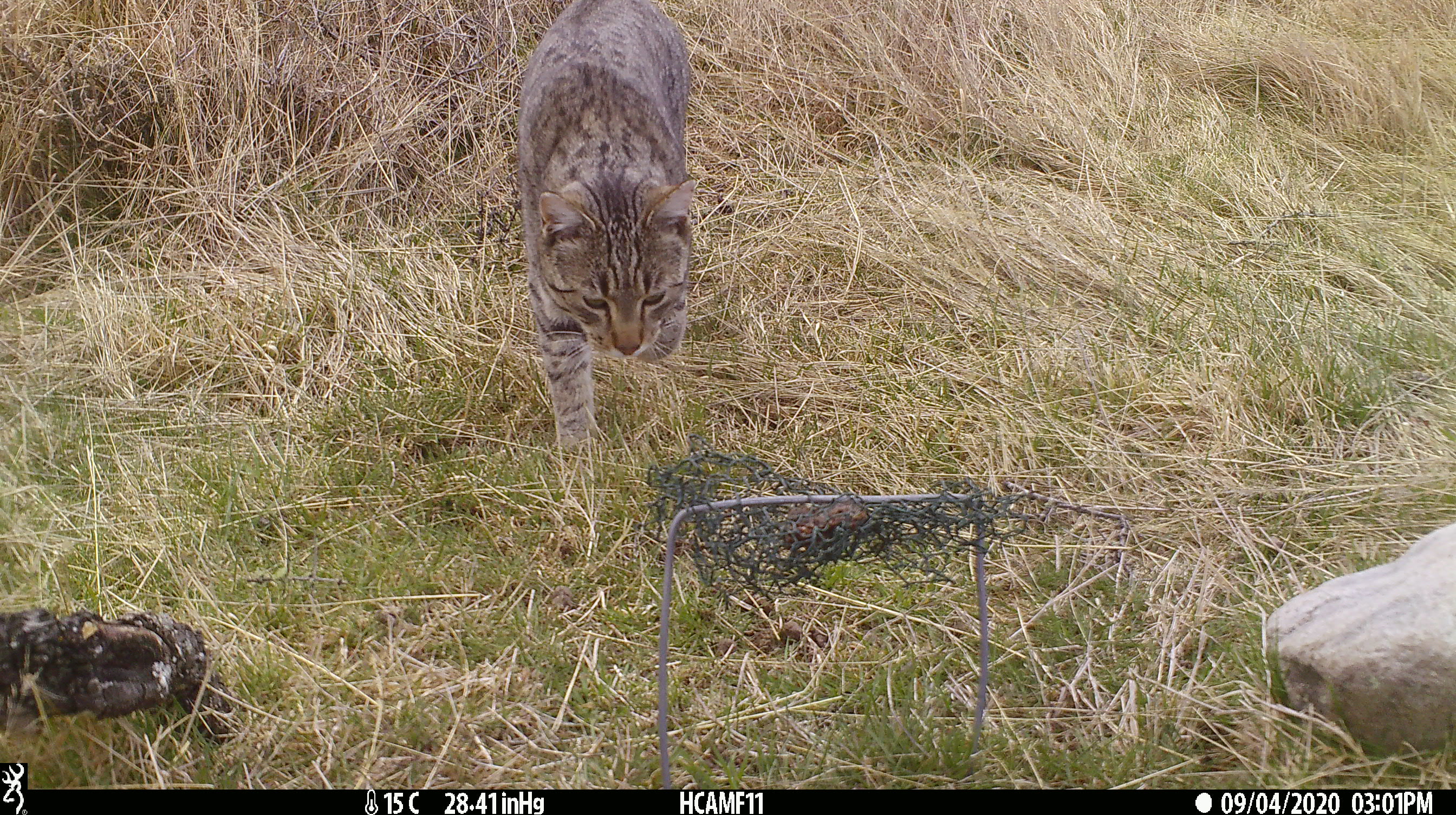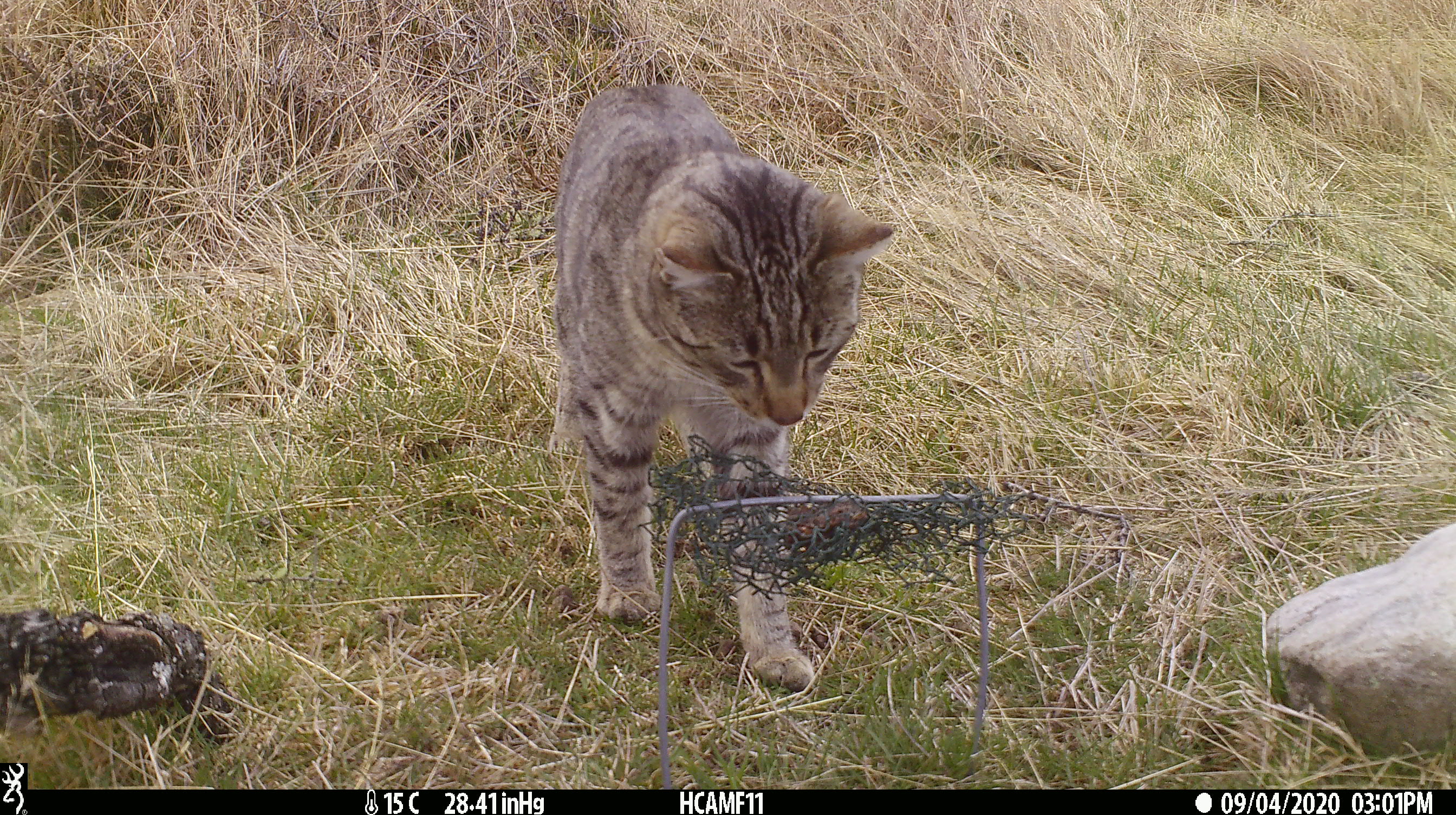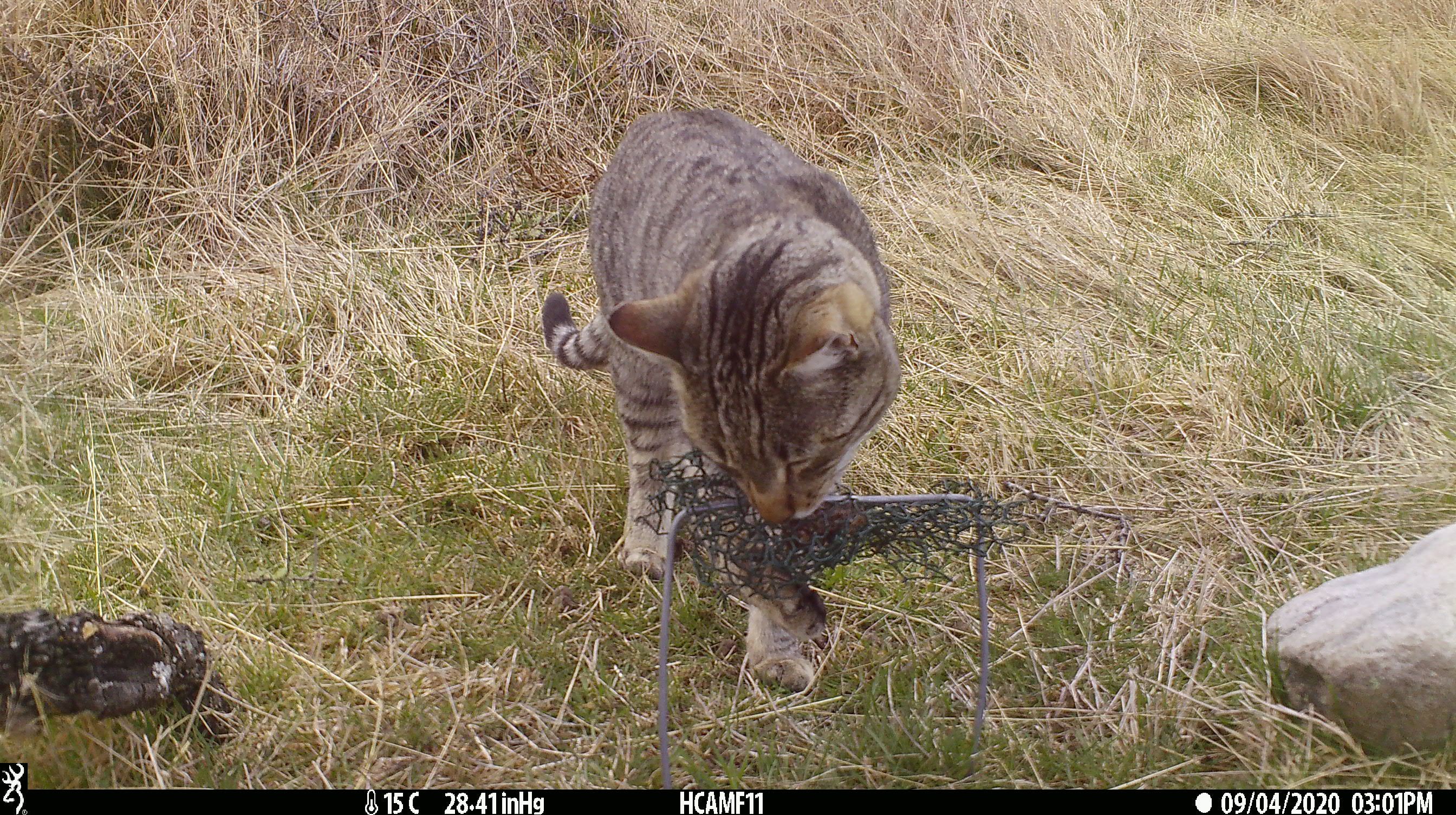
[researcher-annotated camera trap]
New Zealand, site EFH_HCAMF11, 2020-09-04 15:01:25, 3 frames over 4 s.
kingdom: Animalia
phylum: Chordata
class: Mammalia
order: Carnivora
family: Felidae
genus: Felis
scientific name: Felis catus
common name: domestic cat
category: cat